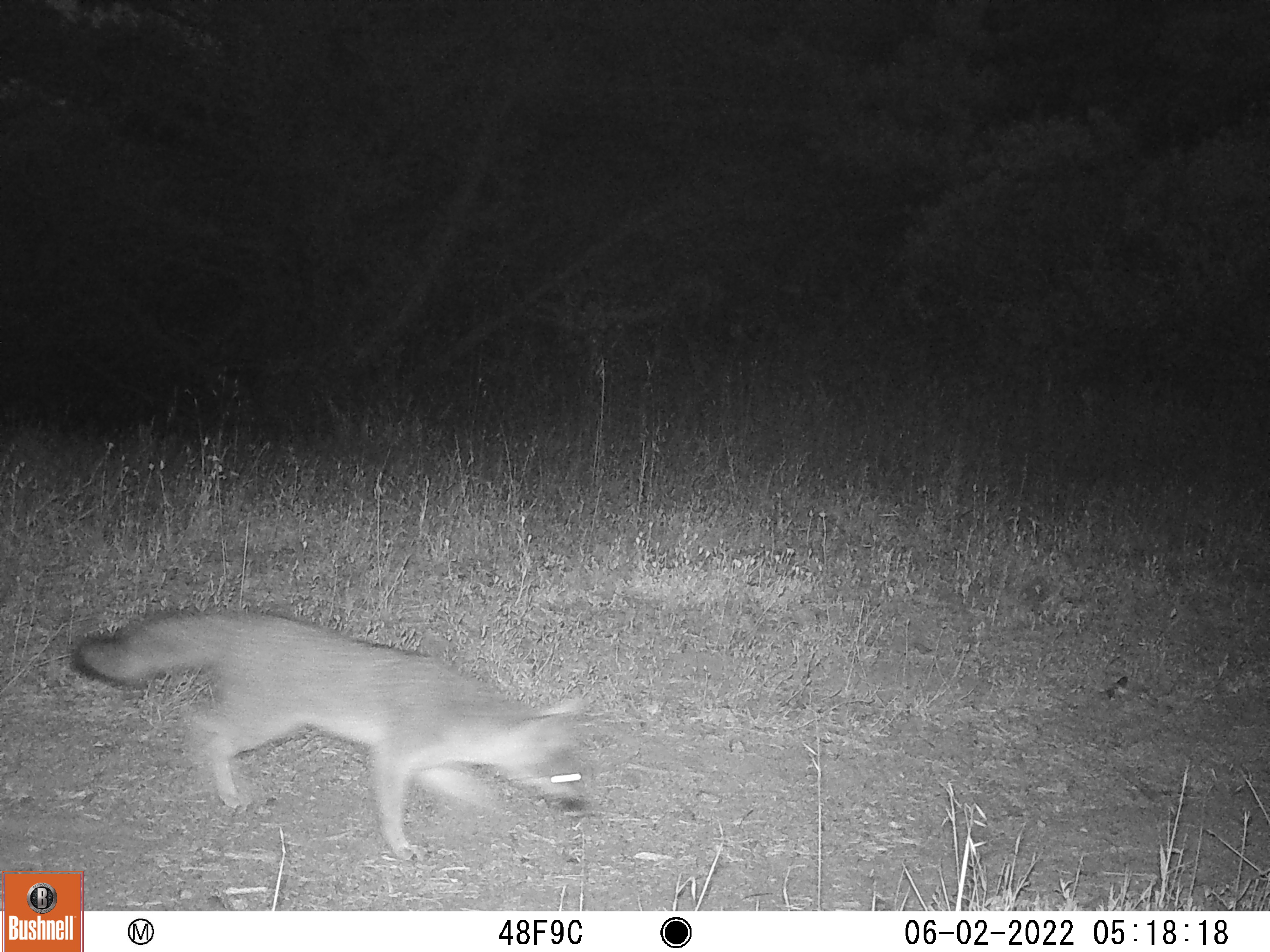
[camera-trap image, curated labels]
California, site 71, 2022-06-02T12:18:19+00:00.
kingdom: Animalia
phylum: Chordata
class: Mammalia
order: Carnivora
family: Canidae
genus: Urocyon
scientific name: Urocyon cinereoargenteus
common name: gray fox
Gray fox (Urocyon cinereoargenteus).